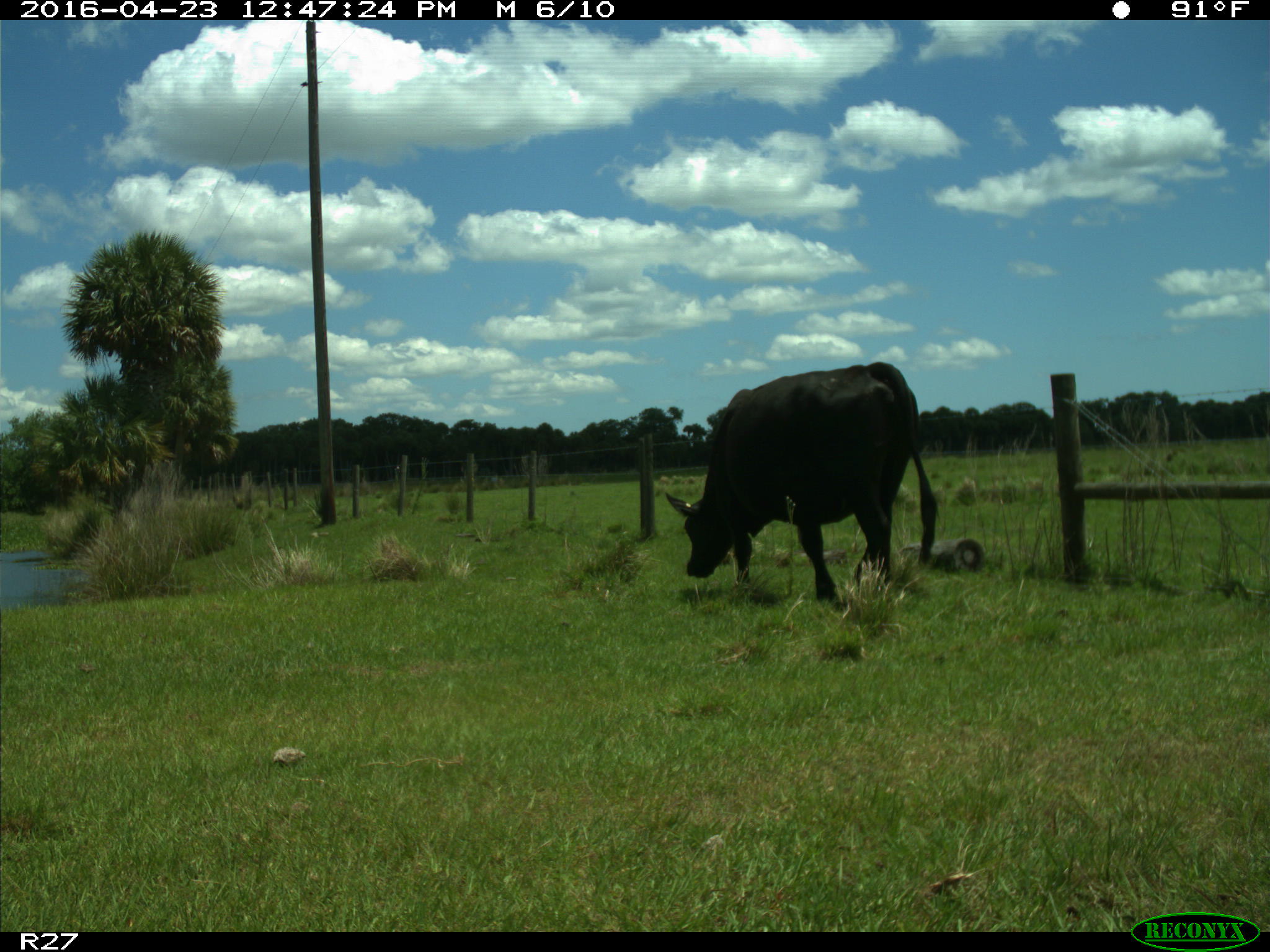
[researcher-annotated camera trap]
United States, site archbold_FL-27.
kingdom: Animalia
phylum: Chordata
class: Mammalia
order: Artiodactyla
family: Bovidae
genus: Bos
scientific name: Bos taurus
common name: domestic cow